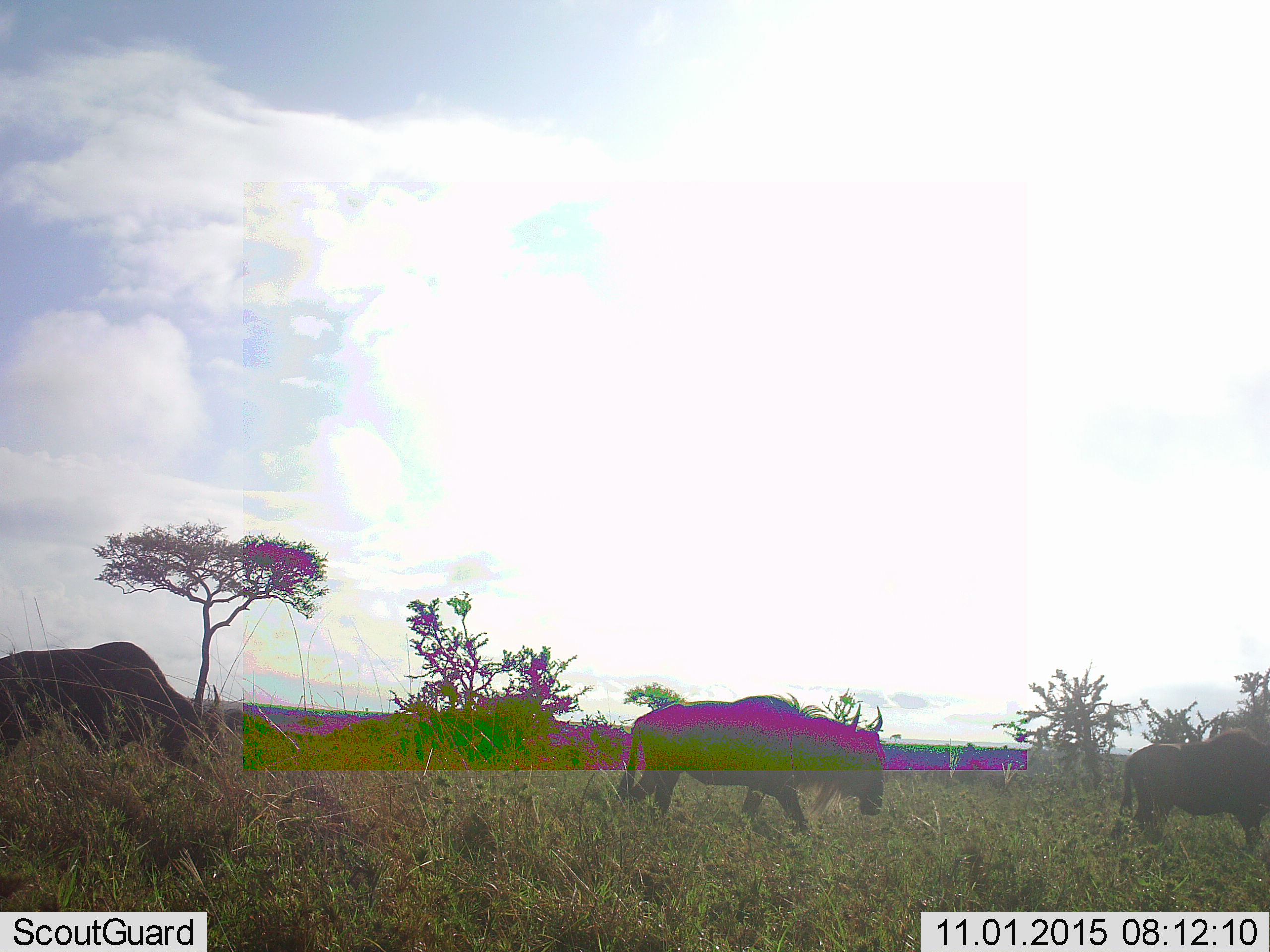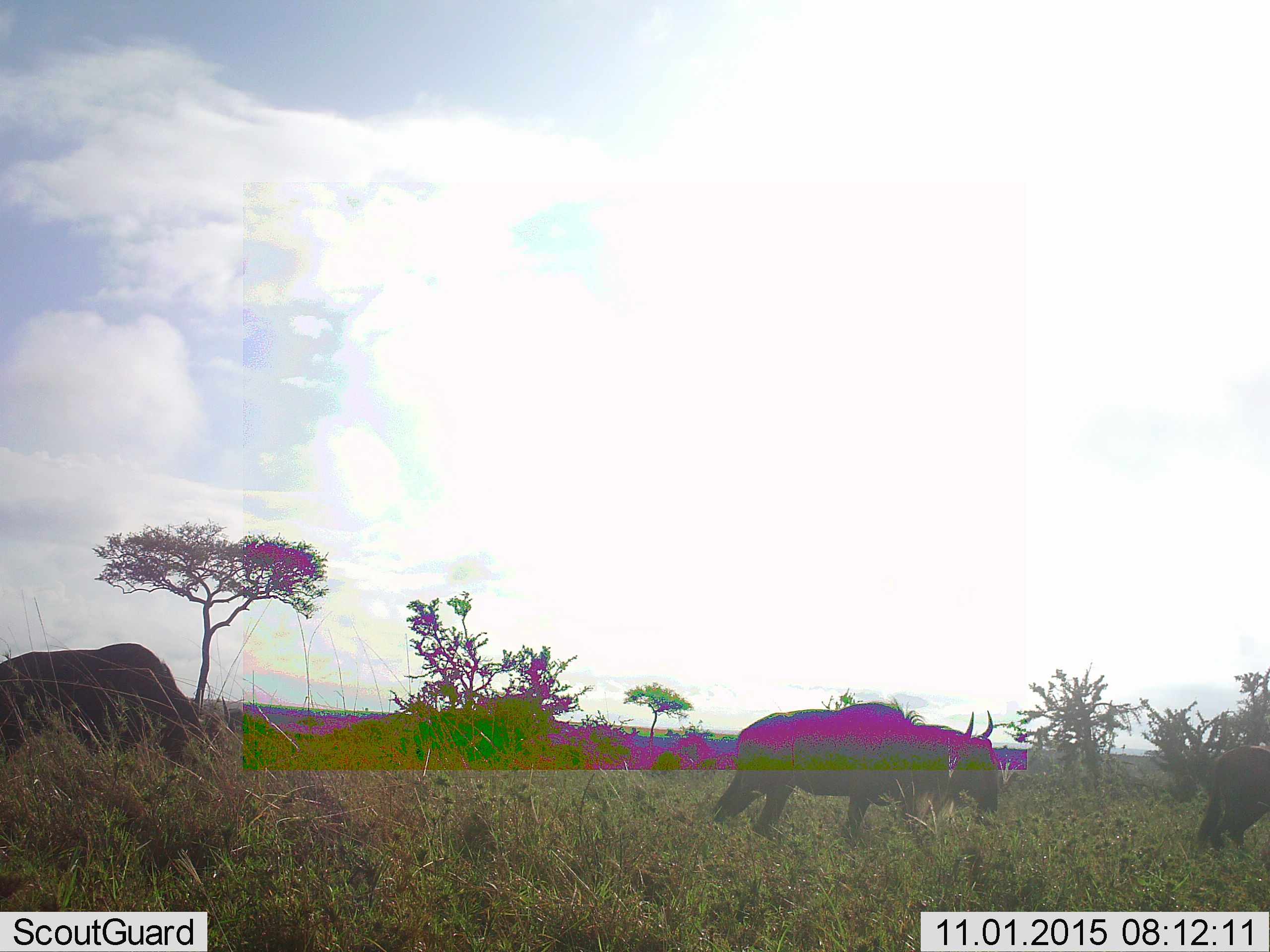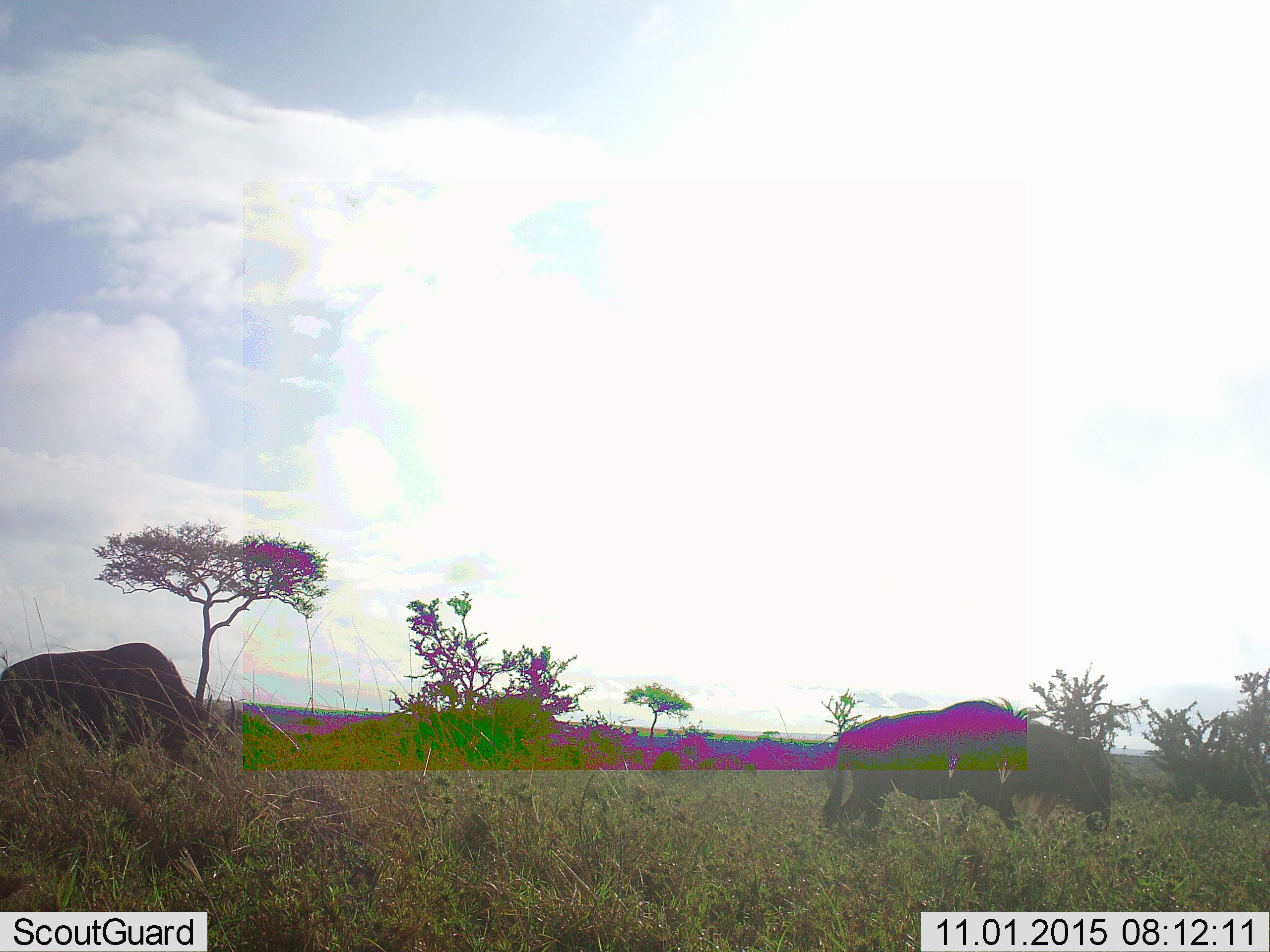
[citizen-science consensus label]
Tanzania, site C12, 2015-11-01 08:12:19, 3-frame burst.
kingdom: Animalia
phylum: Chordata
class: Mammalia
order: Artiodactyla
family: Bovidae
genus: Connochaetes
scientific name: Connochaetes taurinus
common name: blue wildebeest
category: wildebeest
Wildebeest (blue wildebeest) (Connochaetes taurinus), count 3. Behavior (volunteer vote fractions): standing 15%, resting 0%, moving 100%, interacting 0%. Young present (vote fraction): 0%. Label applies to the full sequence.